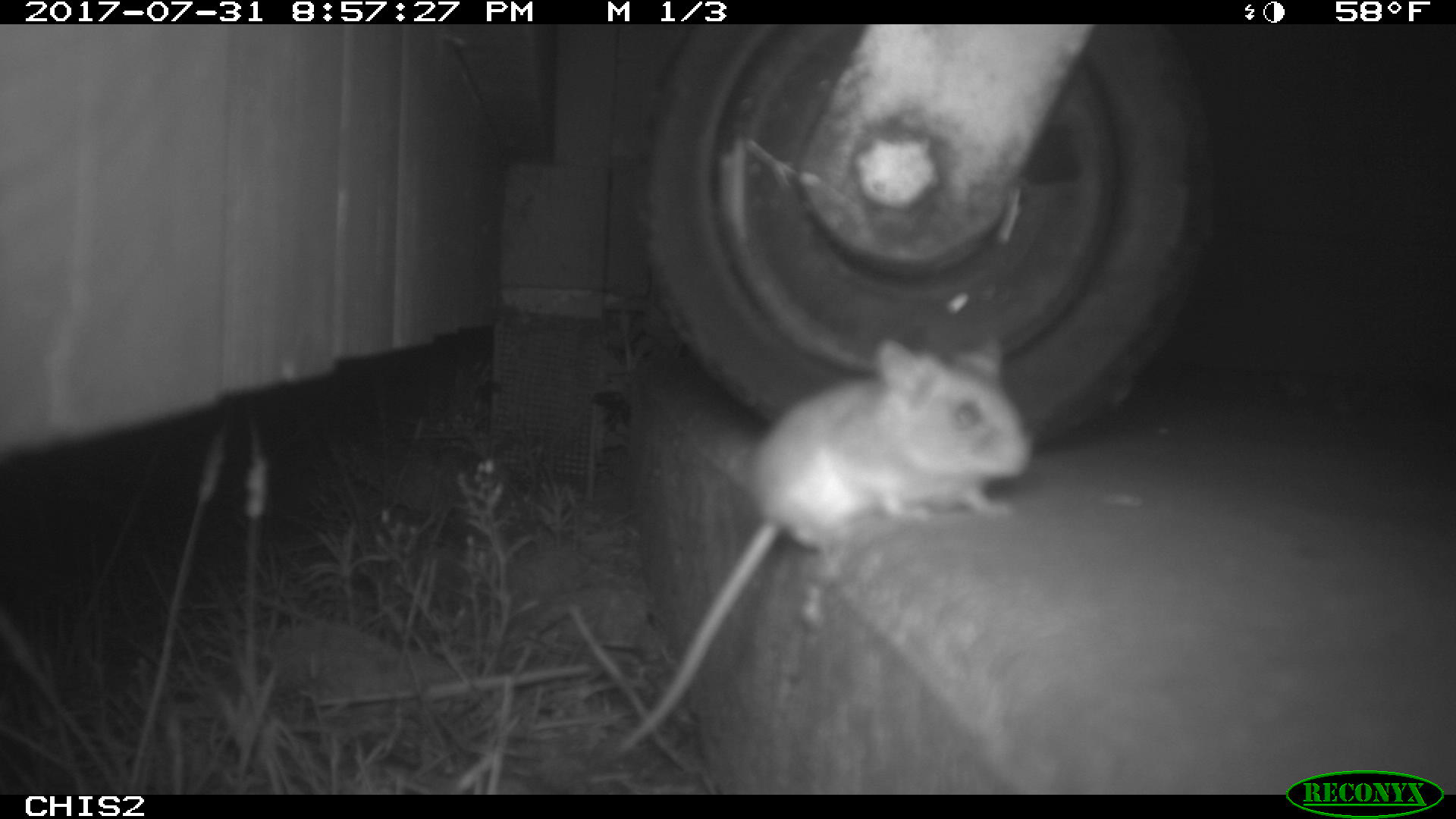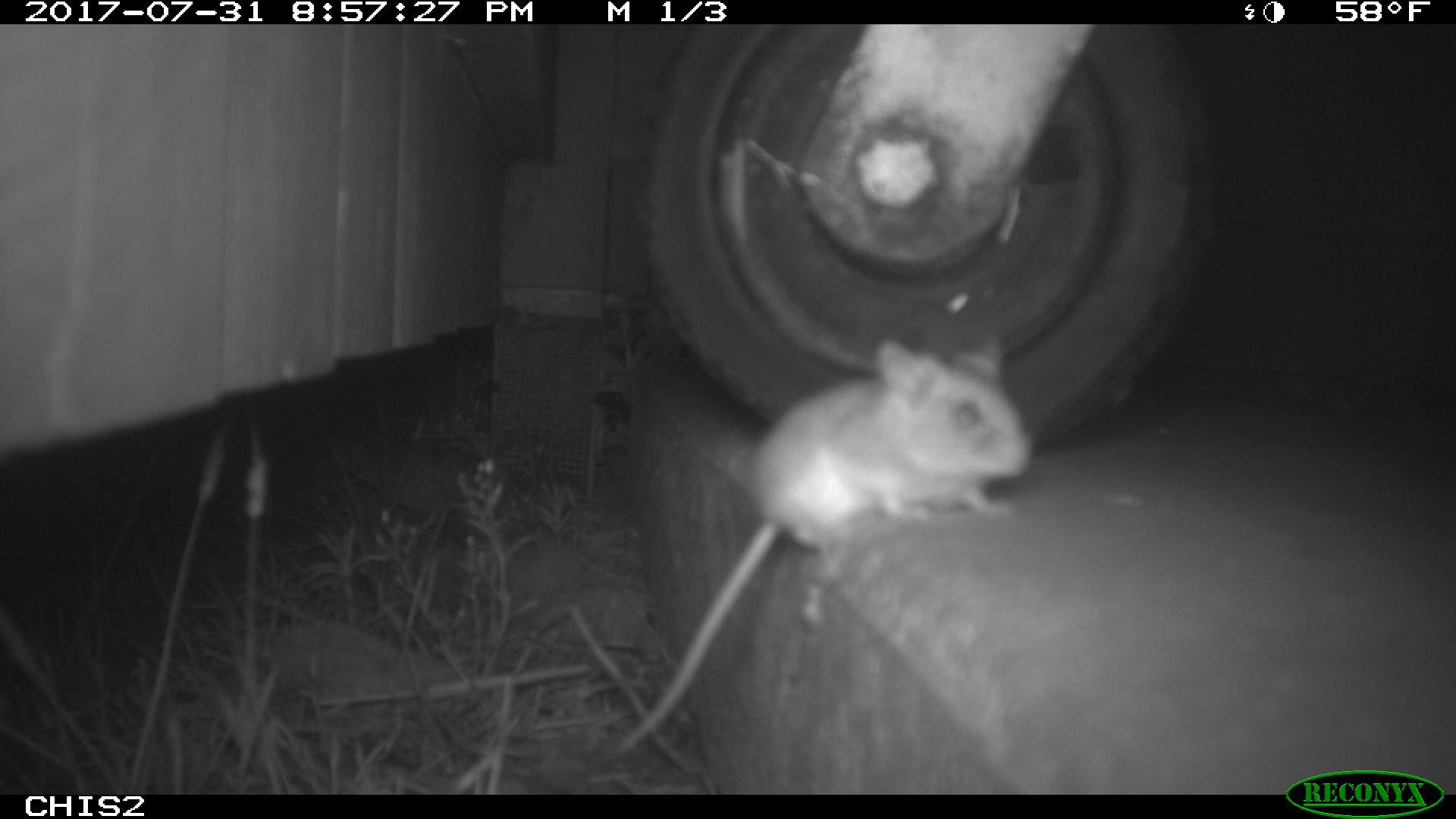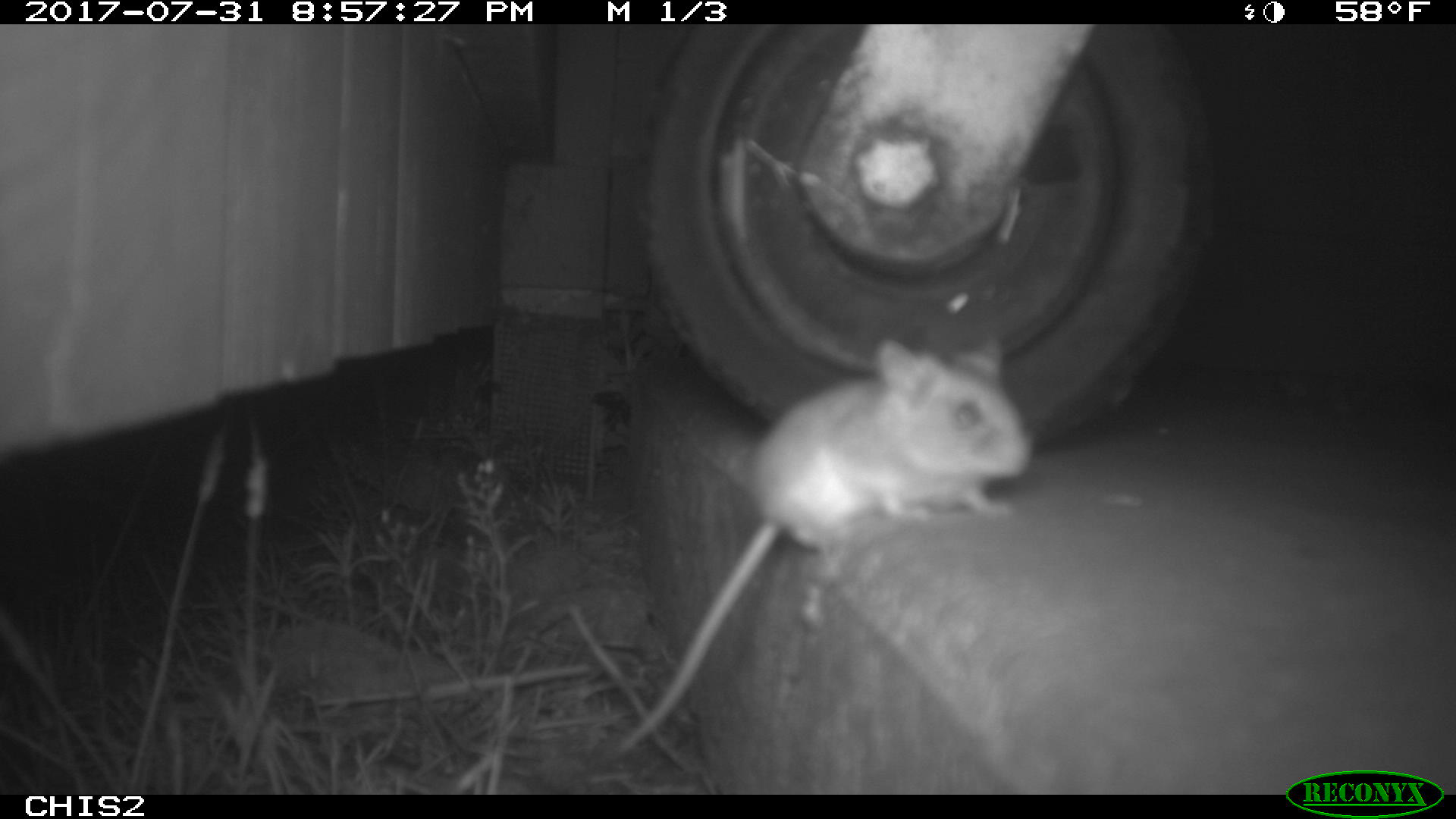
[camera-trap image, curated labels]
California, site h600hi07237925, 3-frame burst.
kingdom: Animalia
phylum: Chordata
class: Mammalia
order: Rodentia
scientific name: Rodentia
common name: rodent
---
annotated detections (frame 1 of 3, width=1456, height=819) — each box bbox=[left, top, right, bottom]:
rodent: bbox=[613, 328, 1034, 758]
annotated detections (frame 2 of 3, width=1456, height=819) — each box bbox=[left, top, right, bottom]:
rodent: bbox=[617, 336, 1029, 754]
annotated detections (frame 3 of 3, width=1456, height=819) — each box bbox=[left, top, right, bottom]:
rodent: bbox=[619, 335, 1034, 755]